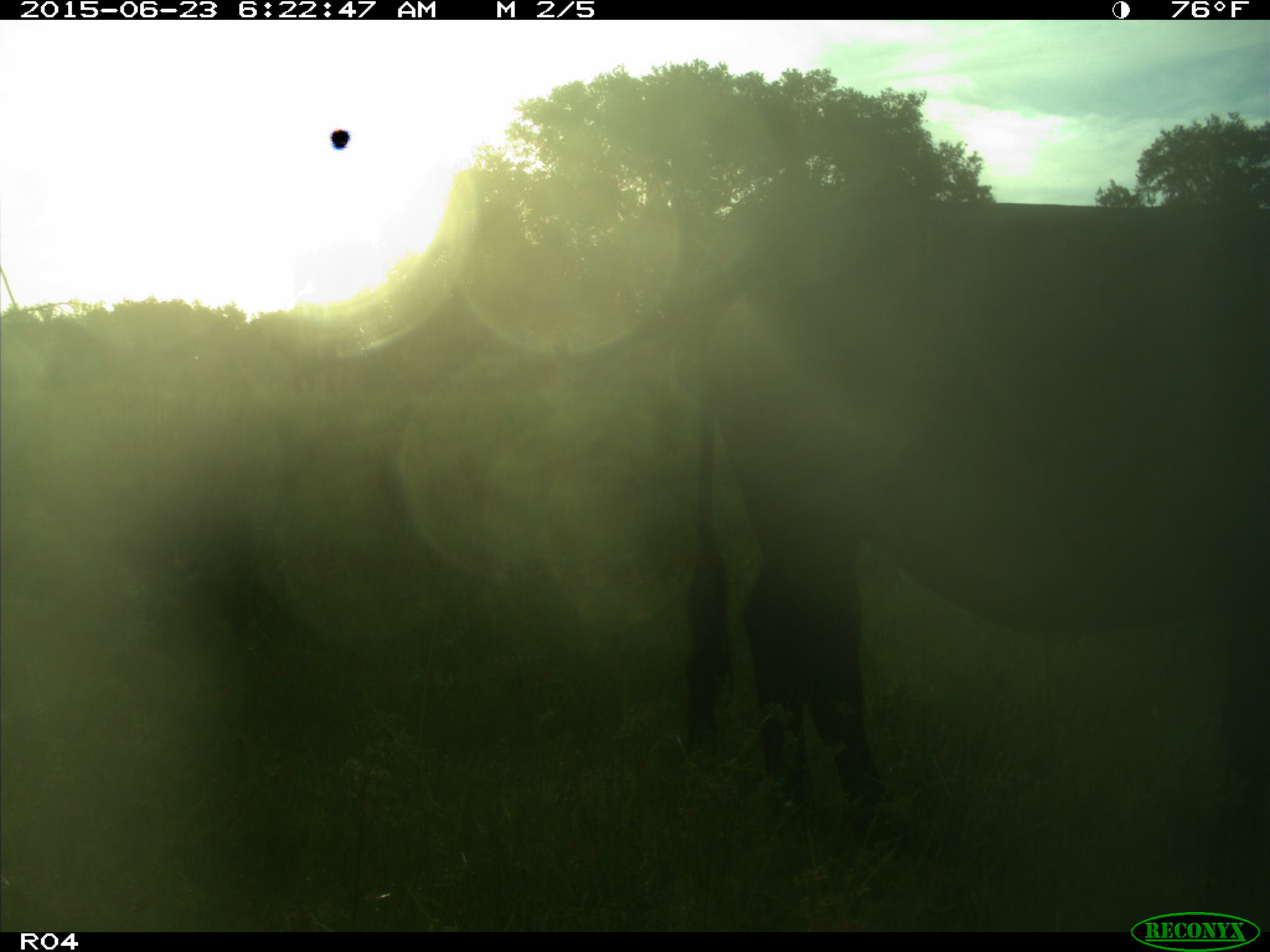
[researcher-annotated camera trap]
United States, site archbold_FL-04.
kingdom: Animalia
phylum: Chordata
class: Mammalia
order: Artiodactyla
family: Bovidae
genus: Bos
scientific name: Bos taurus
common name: domestic cow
Bos taurus (domestic cow).